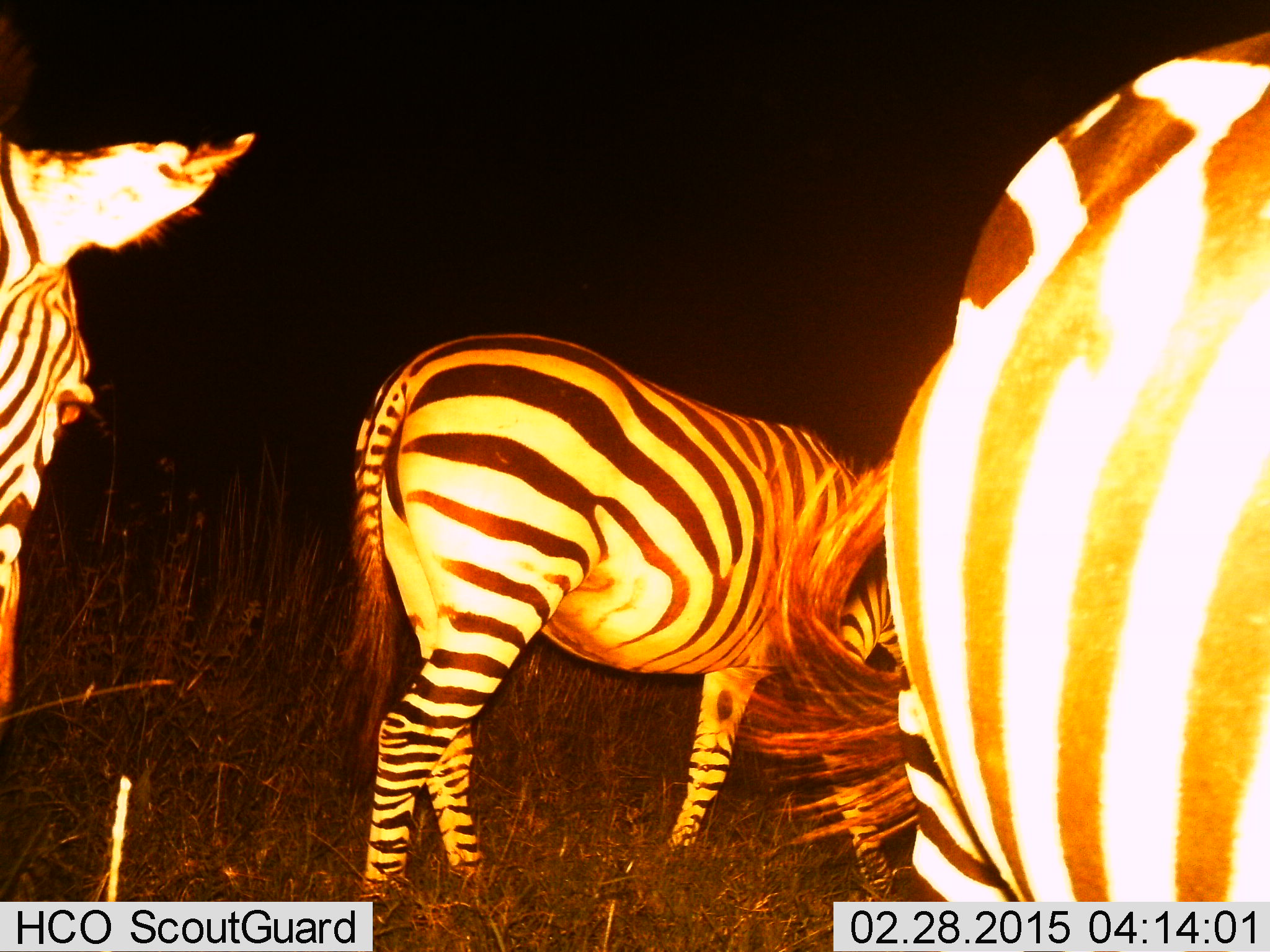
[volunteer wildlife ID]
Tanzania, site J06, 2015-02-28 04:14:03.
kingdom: Animalia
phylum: Chordata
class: Mammalia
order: Perissodactyla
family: Equidae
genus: Equus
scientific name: Equus quagga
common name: plains zebra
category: zebra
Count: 3.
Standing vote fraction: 40%.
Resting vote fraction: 0%.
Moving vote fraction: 40%.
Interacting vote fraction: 0%.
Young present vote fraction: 10%.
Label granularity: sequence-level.